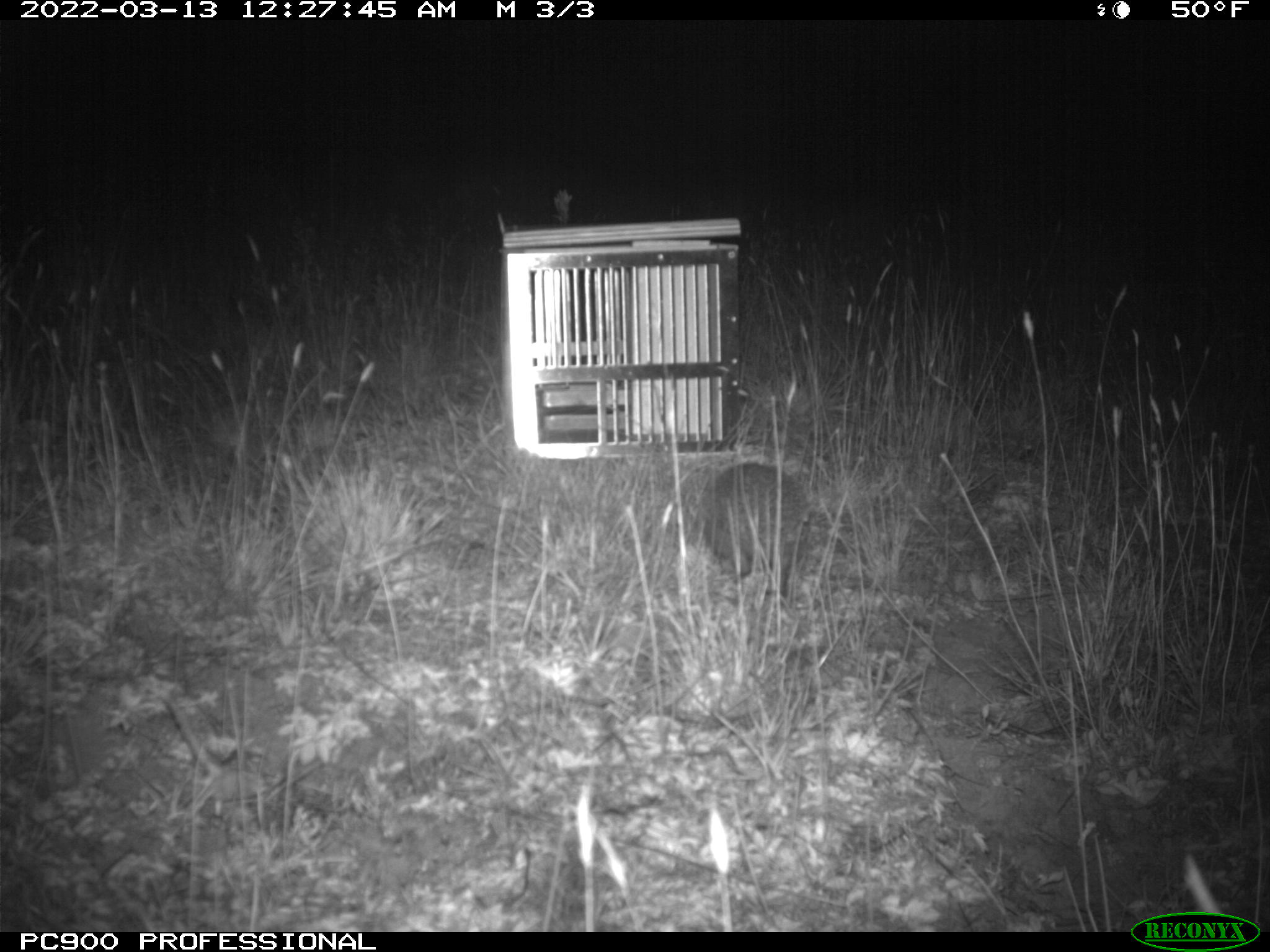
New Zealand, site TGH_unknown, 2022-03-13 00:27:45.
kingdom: Animalia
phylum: Chordata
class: Mammalia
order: Eulipotyphla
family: Erinaceidae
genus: Erinaceus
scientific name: Erinaceus europaeus europaeus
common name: european hedgehog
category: hedgehog